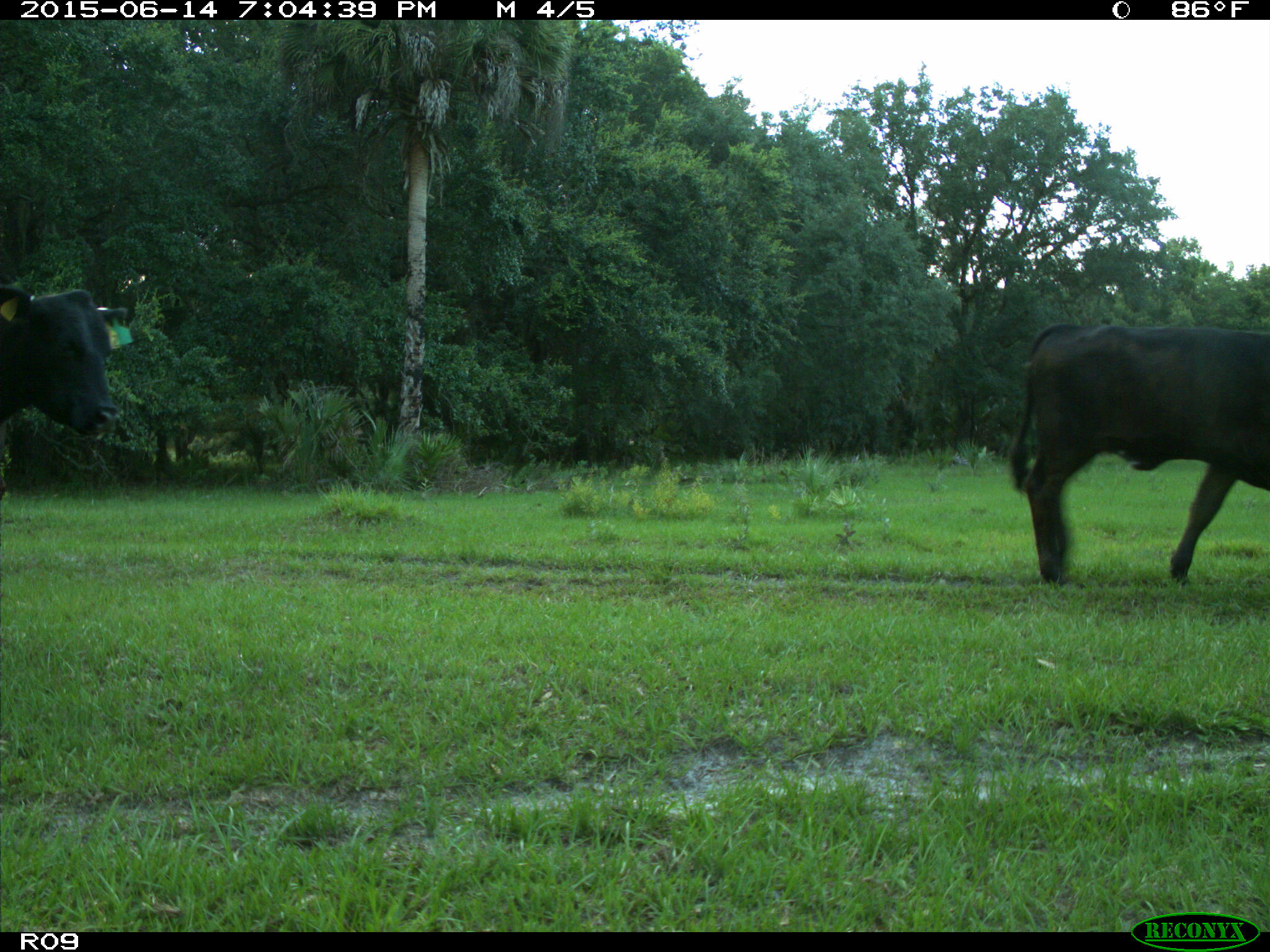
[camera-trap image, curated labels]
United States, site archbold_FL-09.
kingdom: Animalia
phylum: Chordata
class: Mammalia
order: Artiodactyla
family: Bovidae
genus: Bos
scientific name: Bos taurus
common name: domestic cow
Bos taurus (domestic cow).